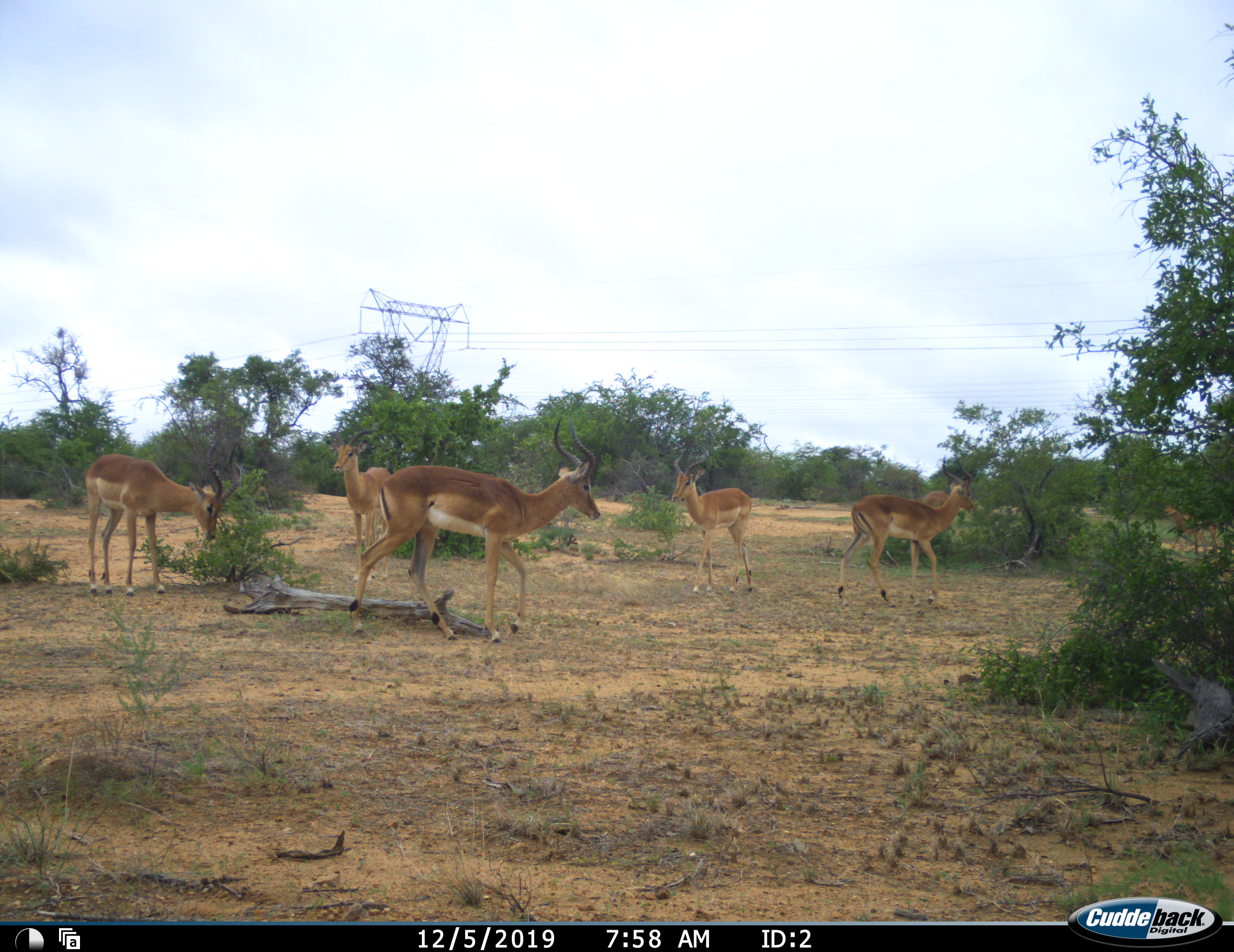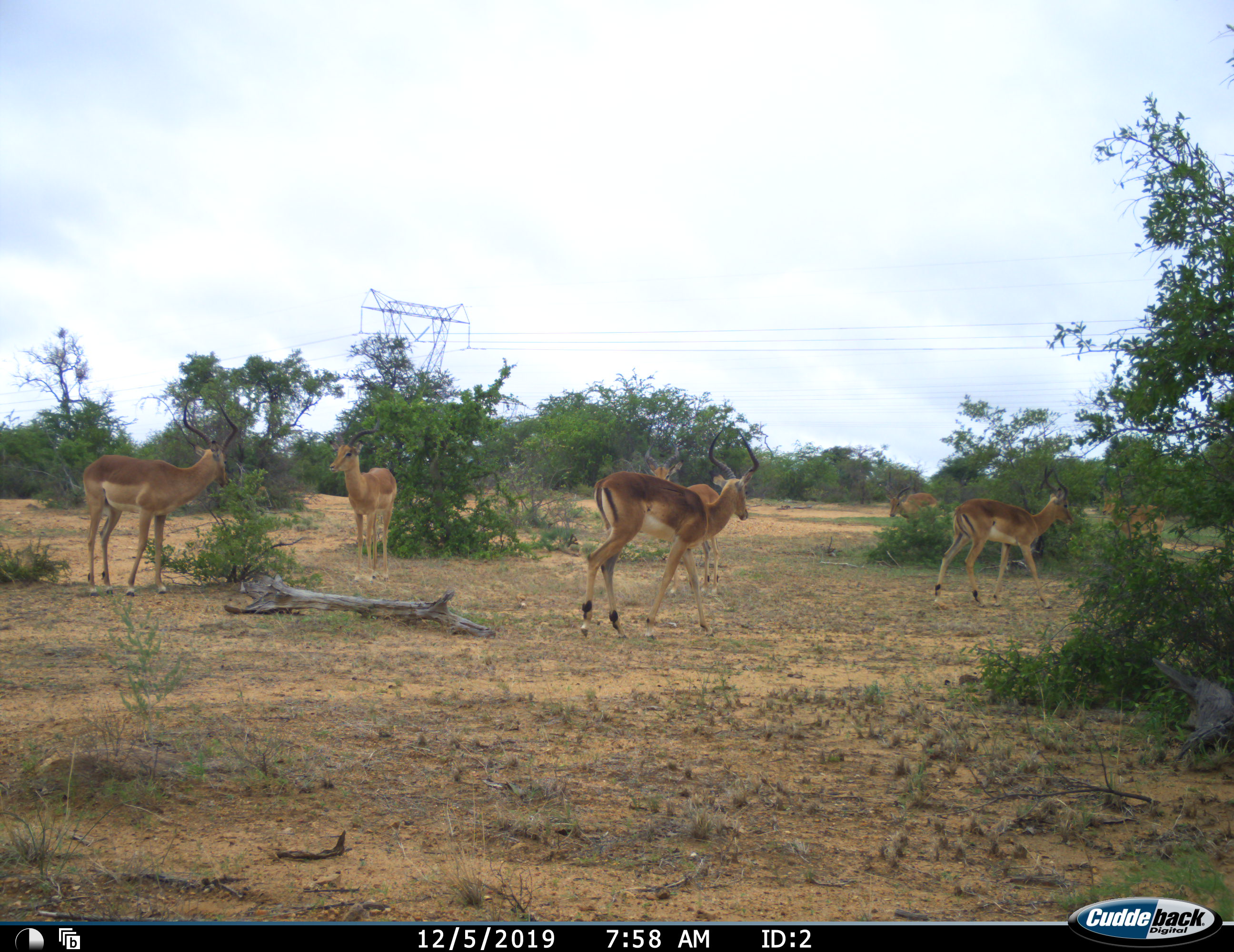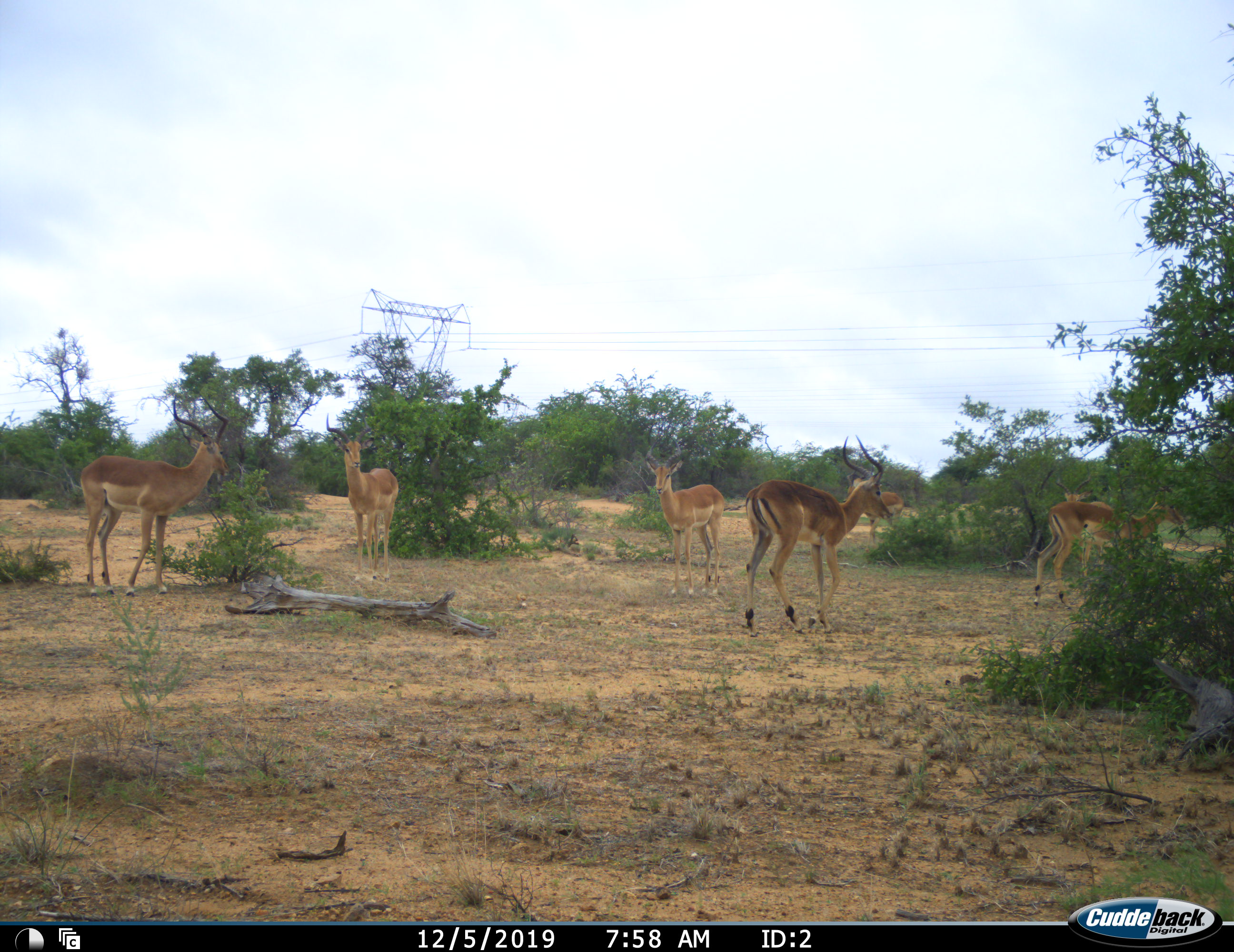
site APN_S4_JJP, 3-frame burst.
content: unidentified animal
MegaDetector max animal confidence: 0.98